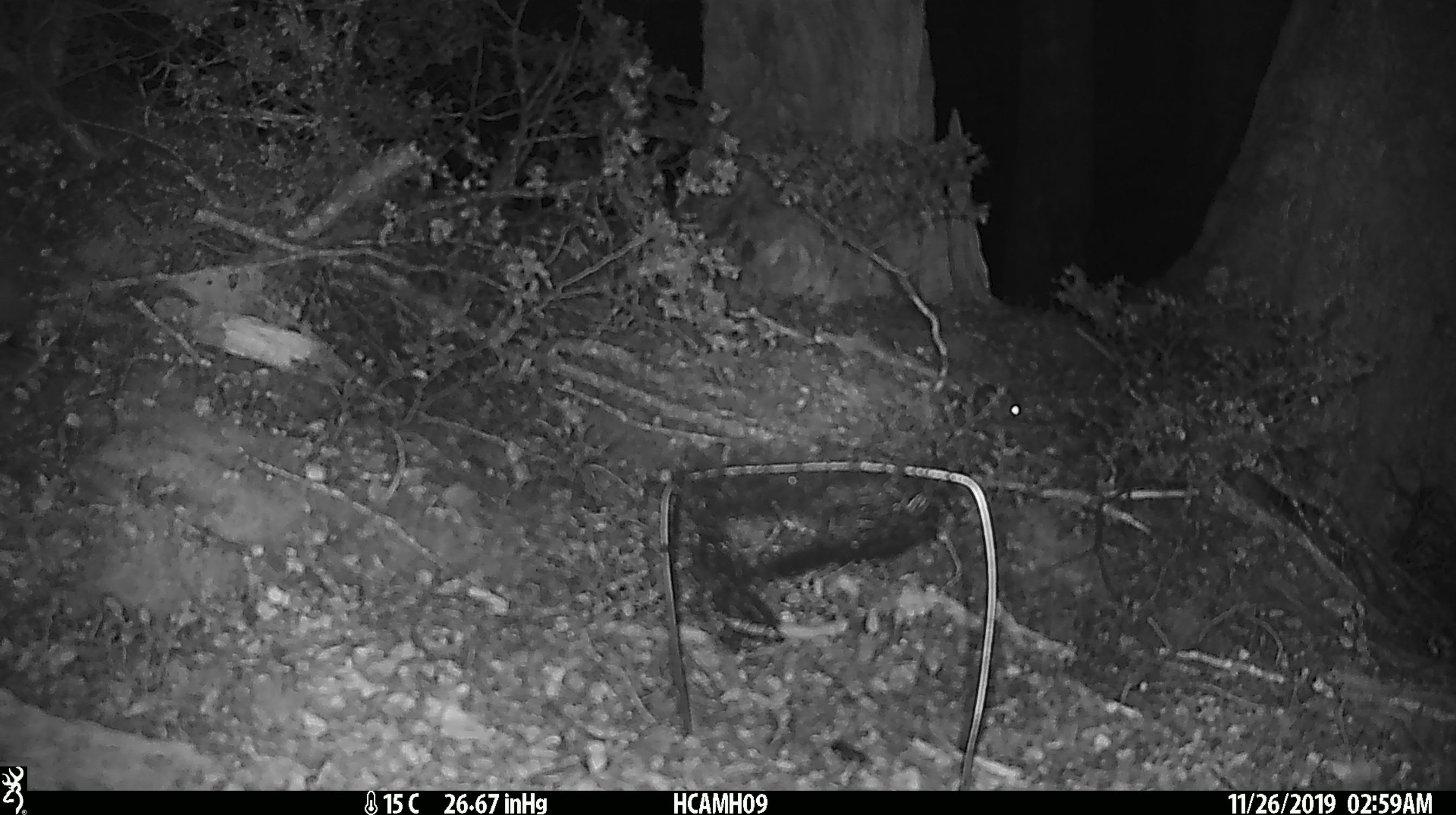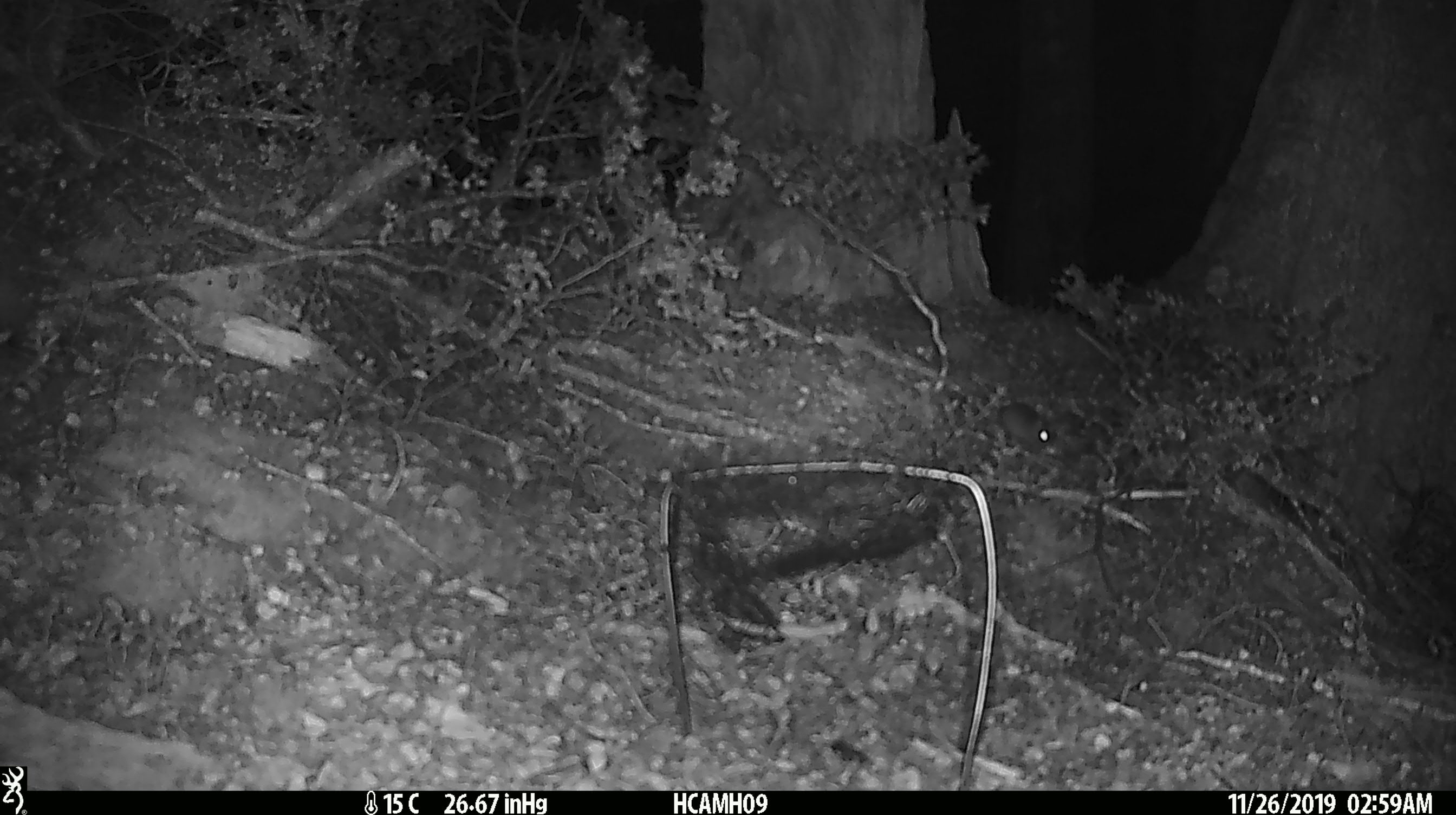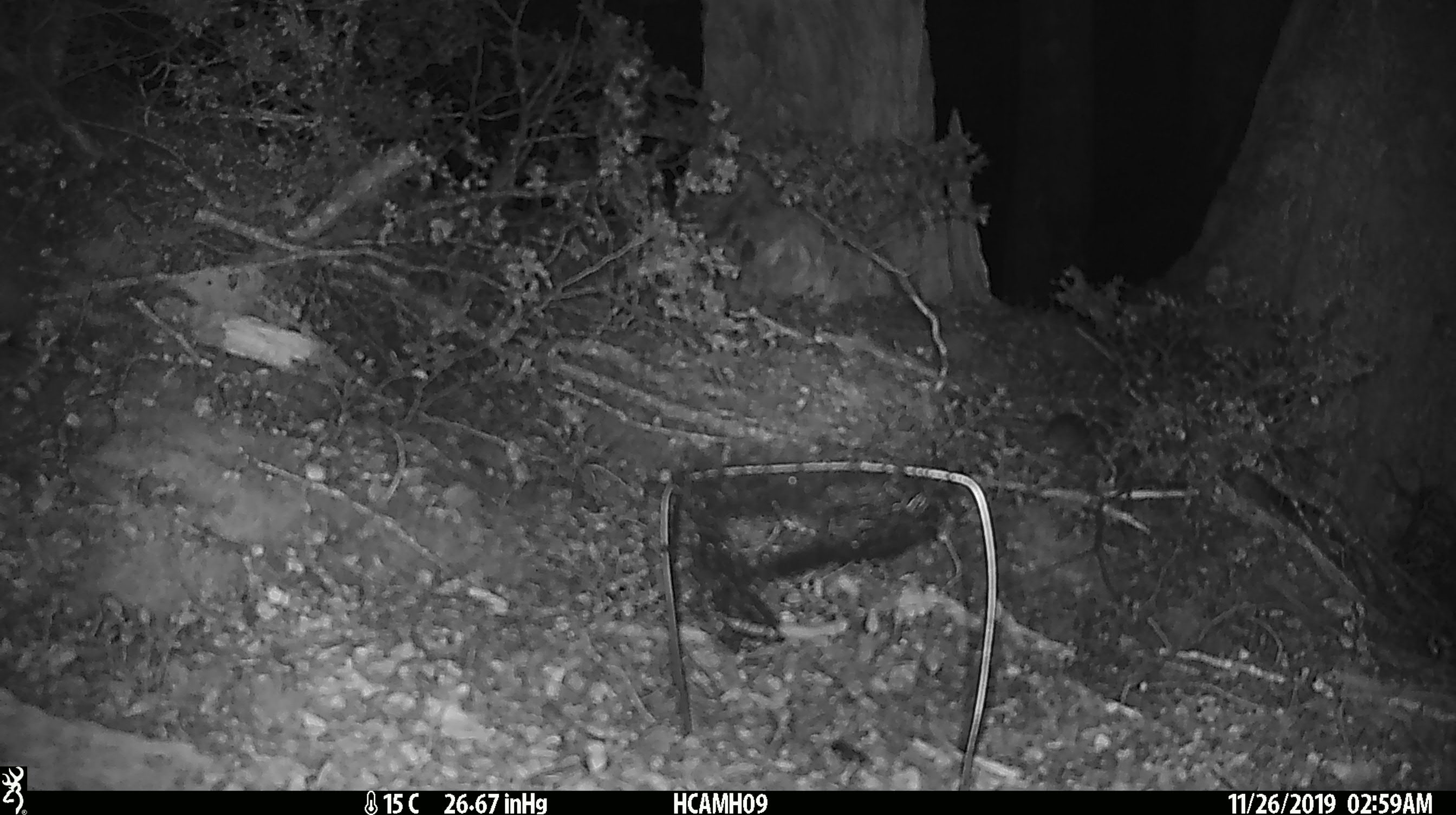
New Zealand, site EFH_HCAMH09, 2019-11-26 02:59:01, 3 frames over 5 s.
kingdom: Animalia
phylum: Chordata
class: Mammalia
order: Rodentia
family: Muridae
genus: Mus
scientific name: Mus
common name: mouse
Mouse (Mus).